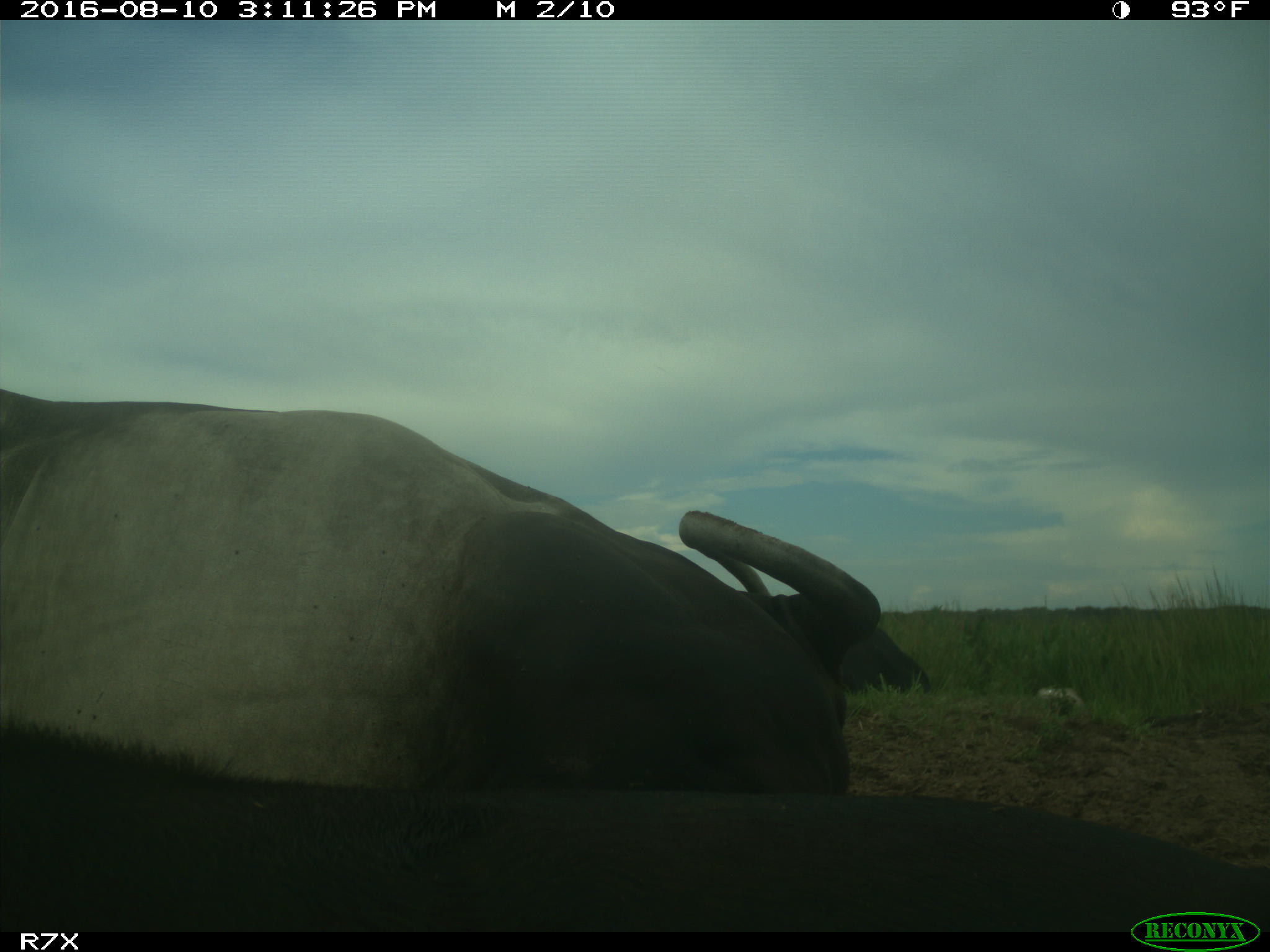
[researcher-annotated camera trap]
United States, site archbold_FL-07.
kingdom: Animalia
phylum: Chordata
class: Mammalia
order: Artiodactyla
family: Bovidae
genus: Bos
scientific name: Bos taurus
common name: domestic cow